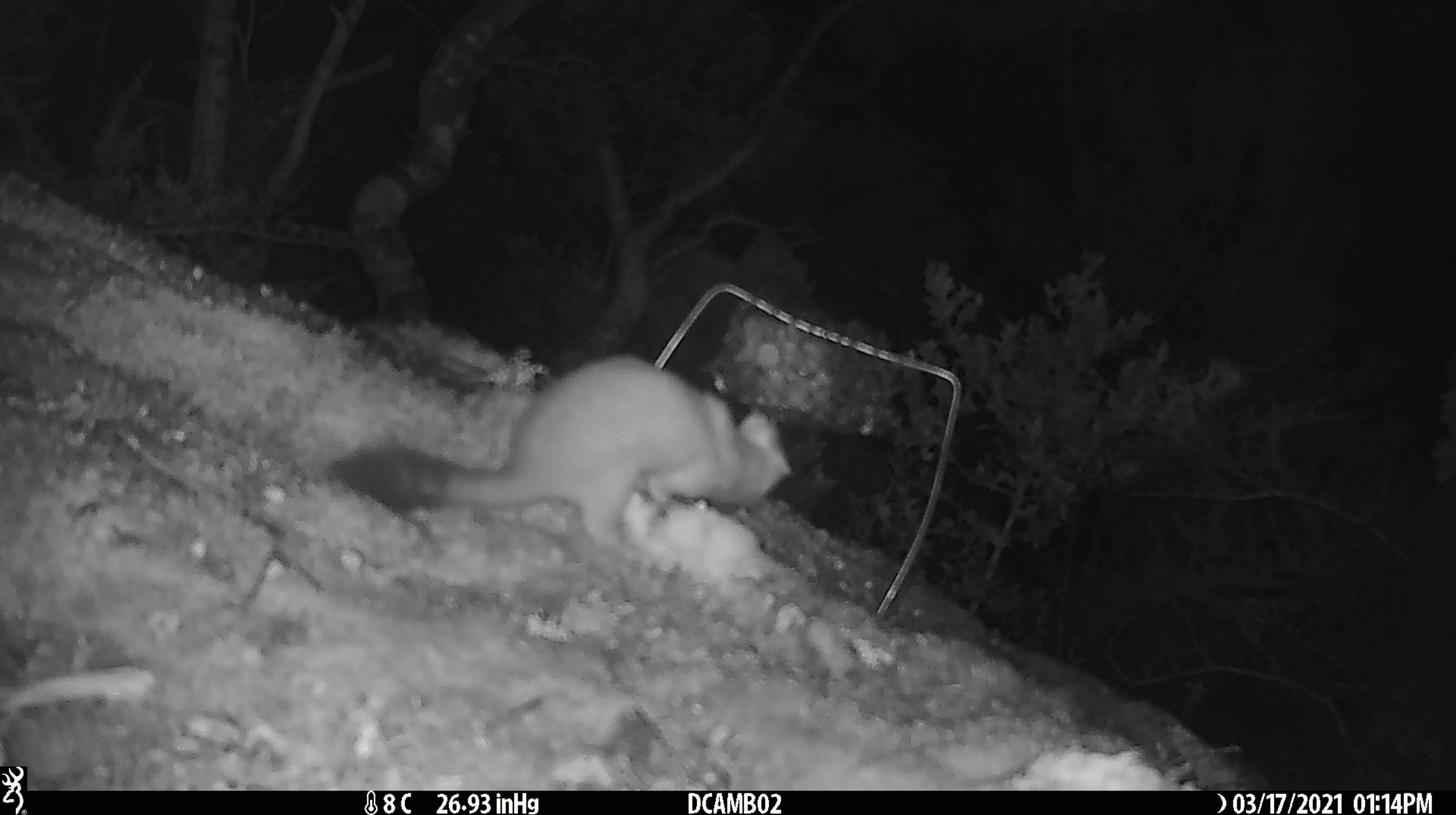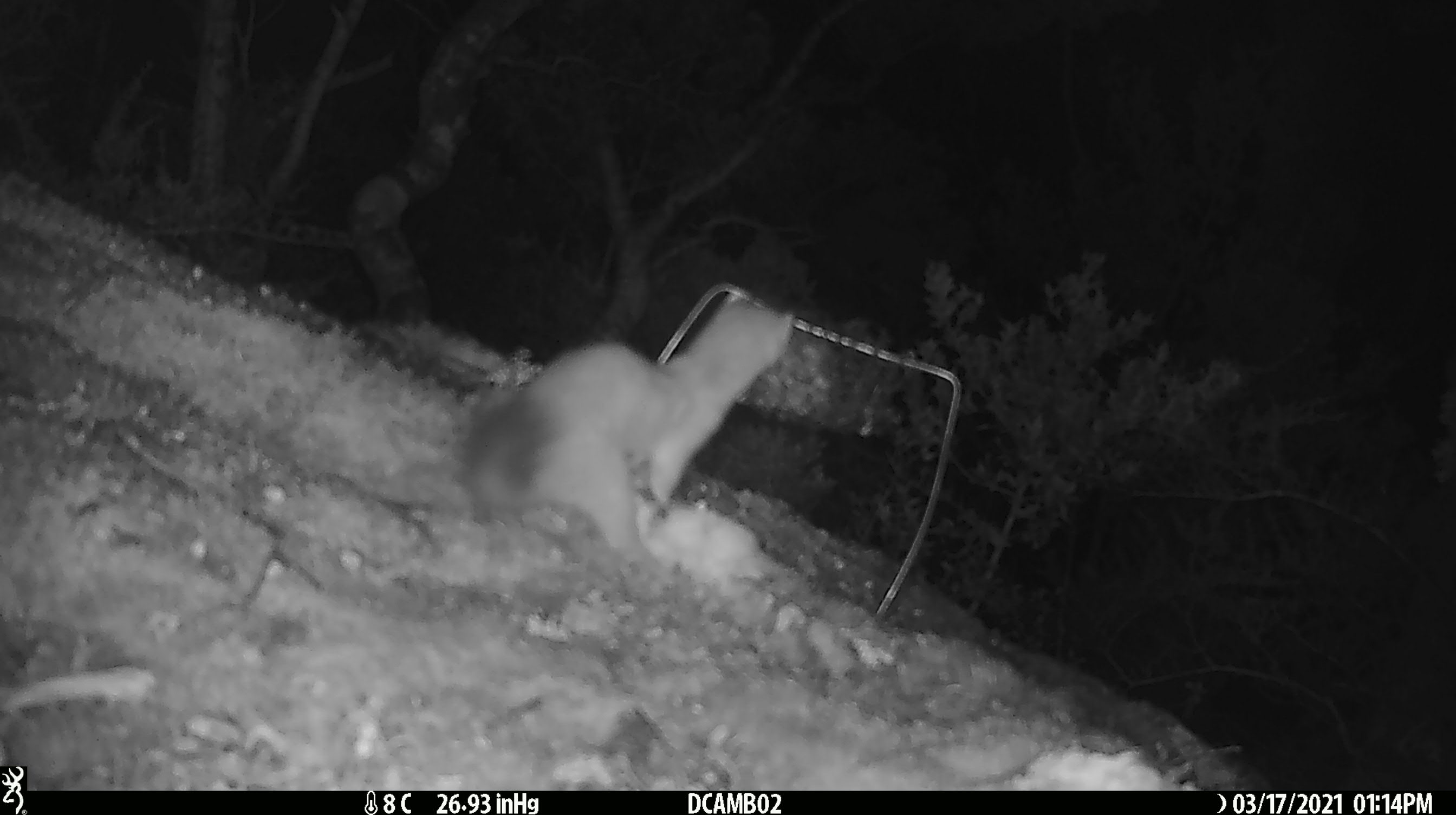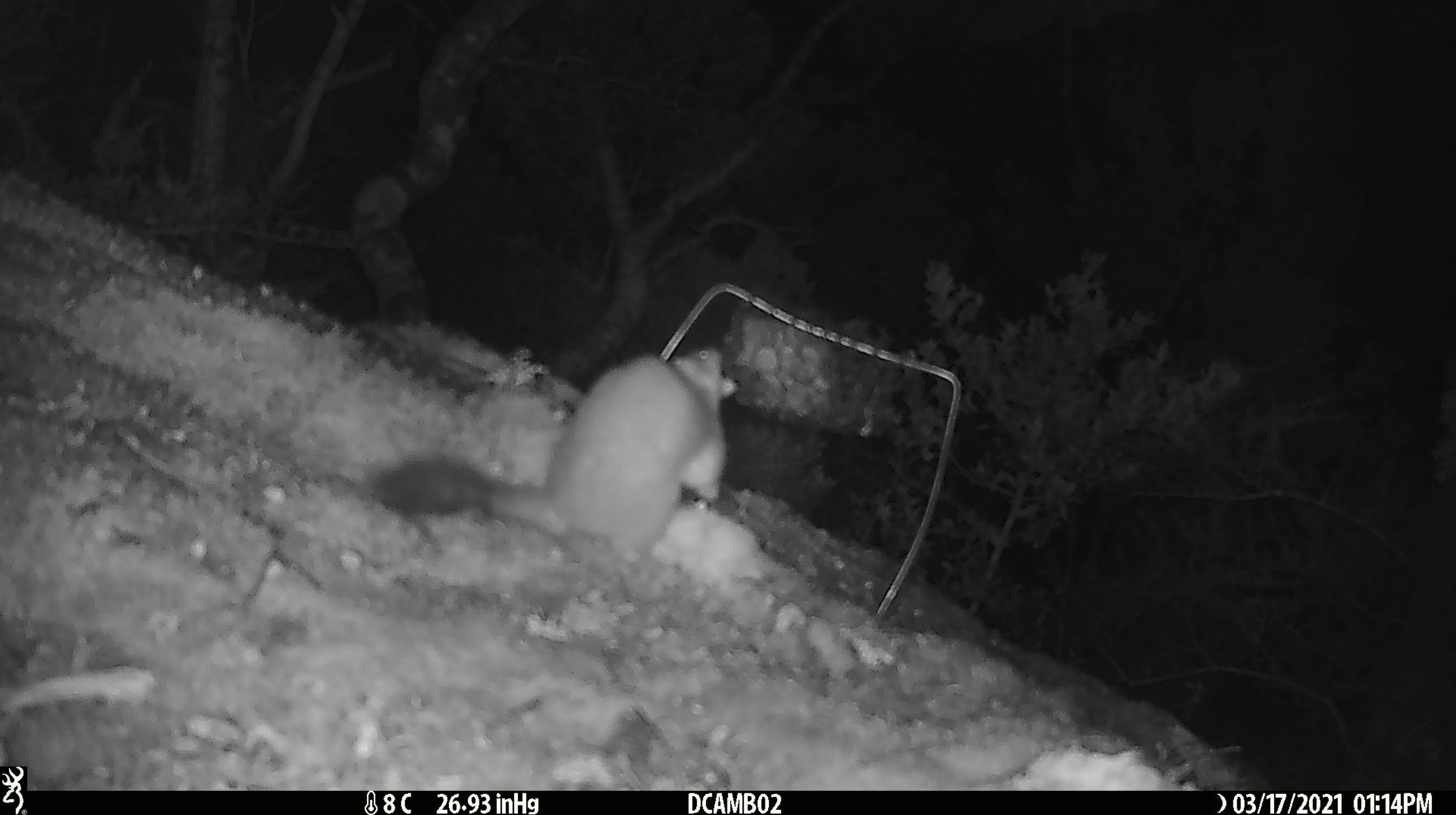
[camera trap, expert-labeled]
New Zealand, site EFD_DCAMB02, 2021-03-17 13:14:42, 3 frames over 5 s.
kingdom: Animalia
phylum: Chordata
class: Mammalia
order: Carnivora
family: Mustelidae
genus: Mustela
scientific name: Mustela erminea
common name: stoat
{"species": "stoat (Mustela erminea)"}